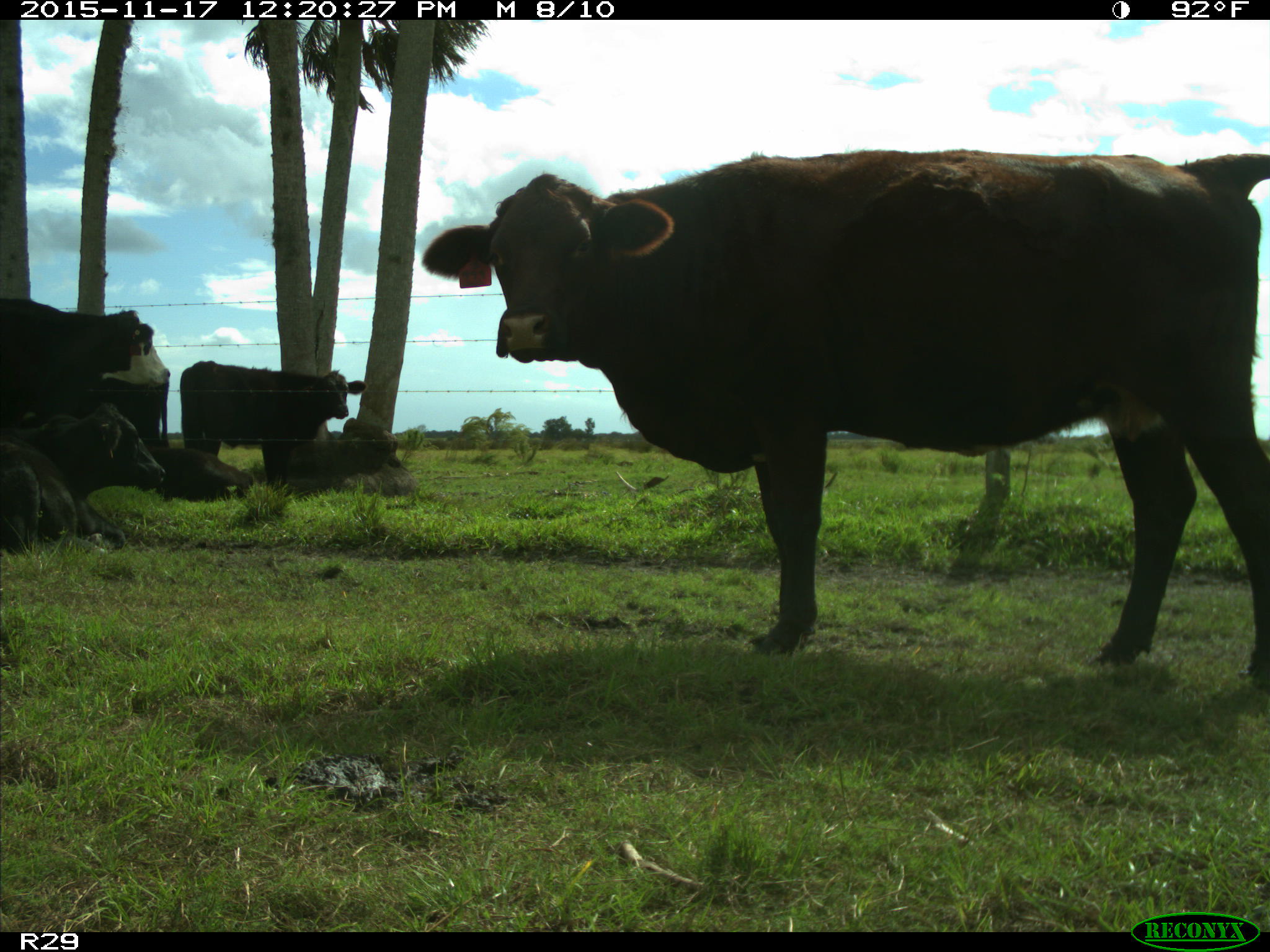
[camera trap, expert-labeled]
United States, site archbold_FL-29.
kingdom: Animalia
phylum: Chordata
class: Mammalia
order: Artiodactyla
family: Bovidae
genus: Bos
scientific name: Bos taurus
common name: domestic cow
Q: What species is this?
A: Bos taurus (domestic cow).